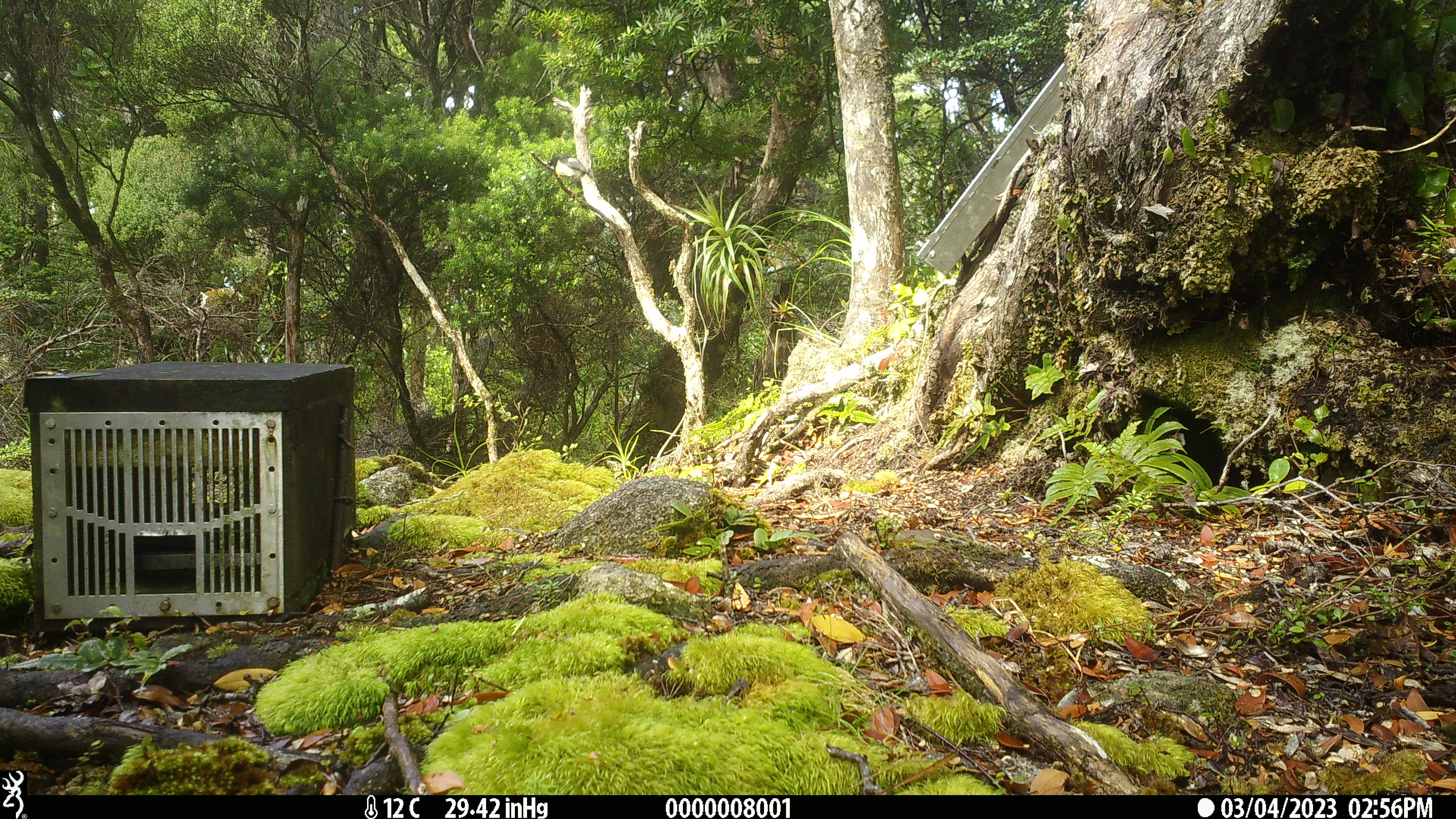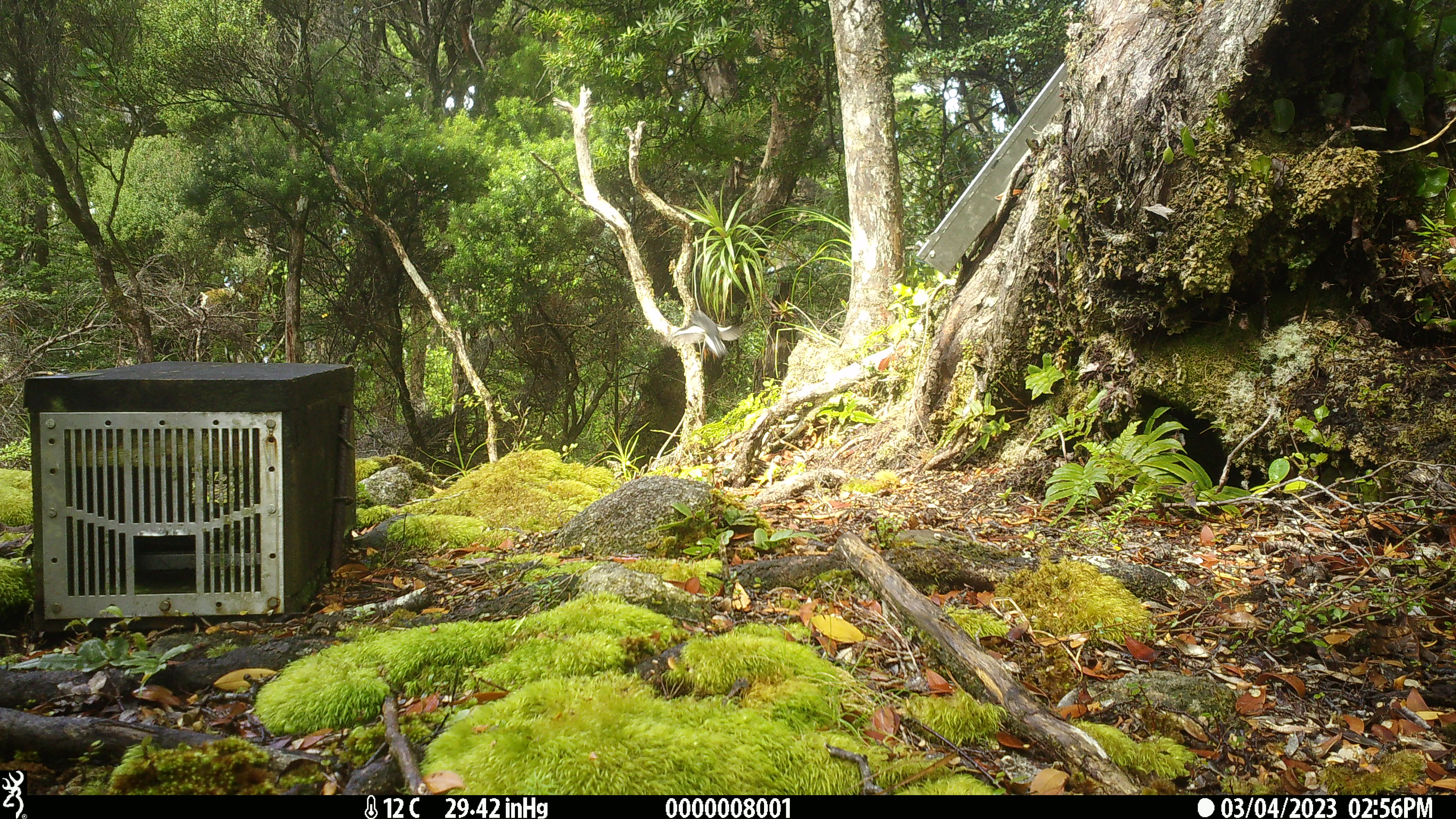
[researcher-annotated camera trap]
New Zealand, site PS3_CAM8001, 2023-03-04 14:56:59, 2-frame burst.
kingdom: Animalia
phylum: Chordata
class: Aves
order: Passeriformes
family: Petroicidae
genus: Petroica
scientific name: Petroica macrocephala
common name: tomtit